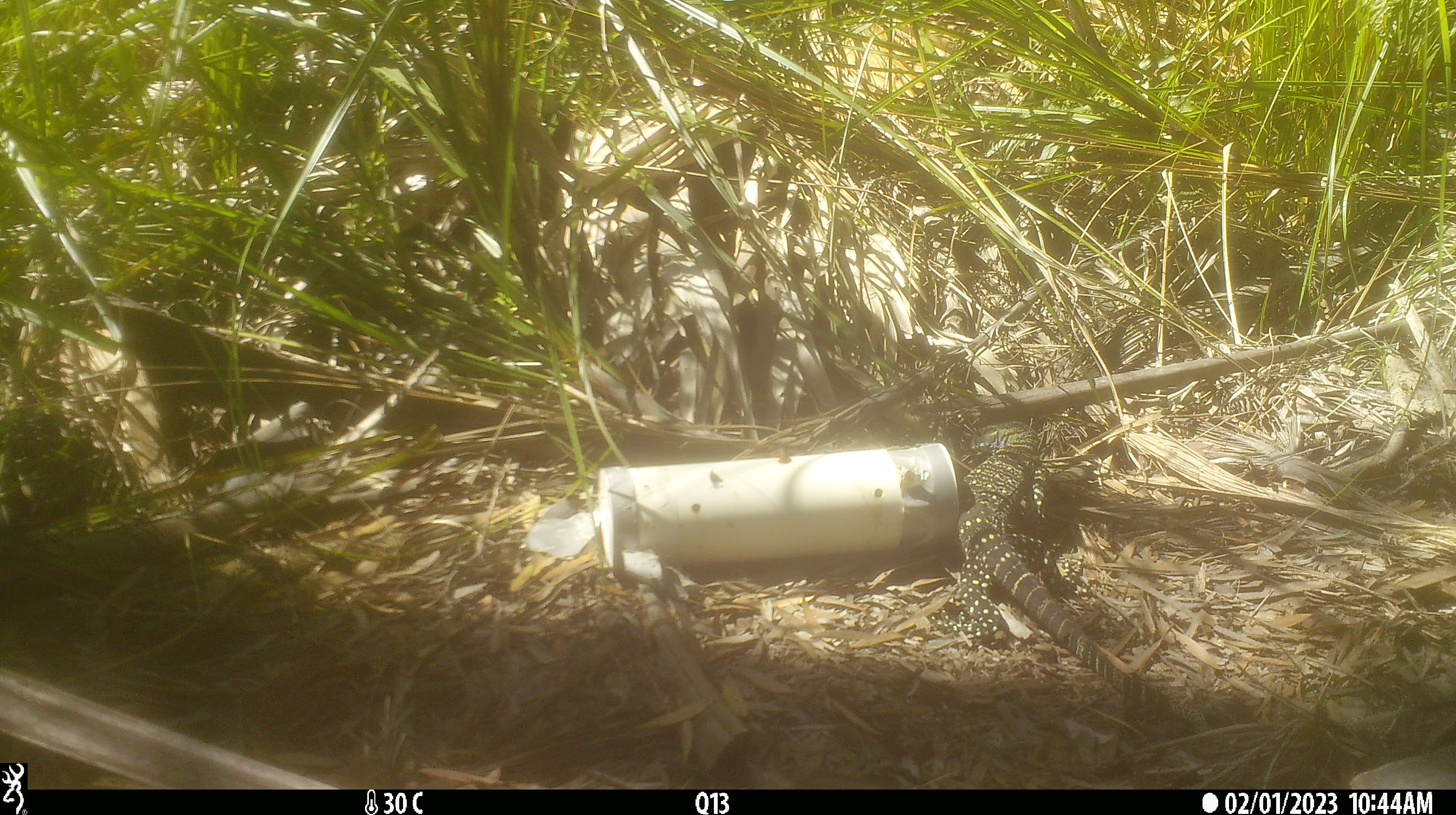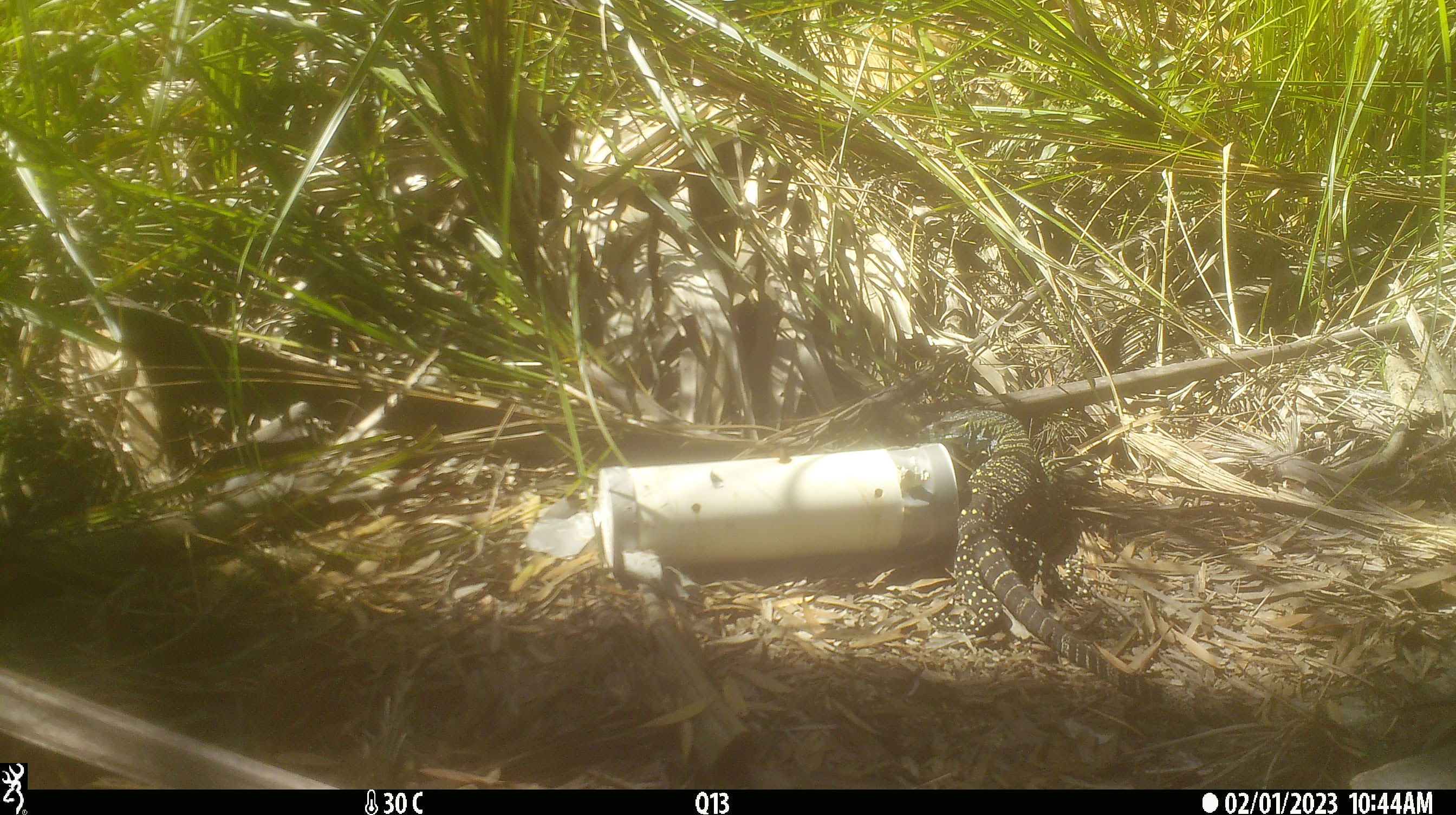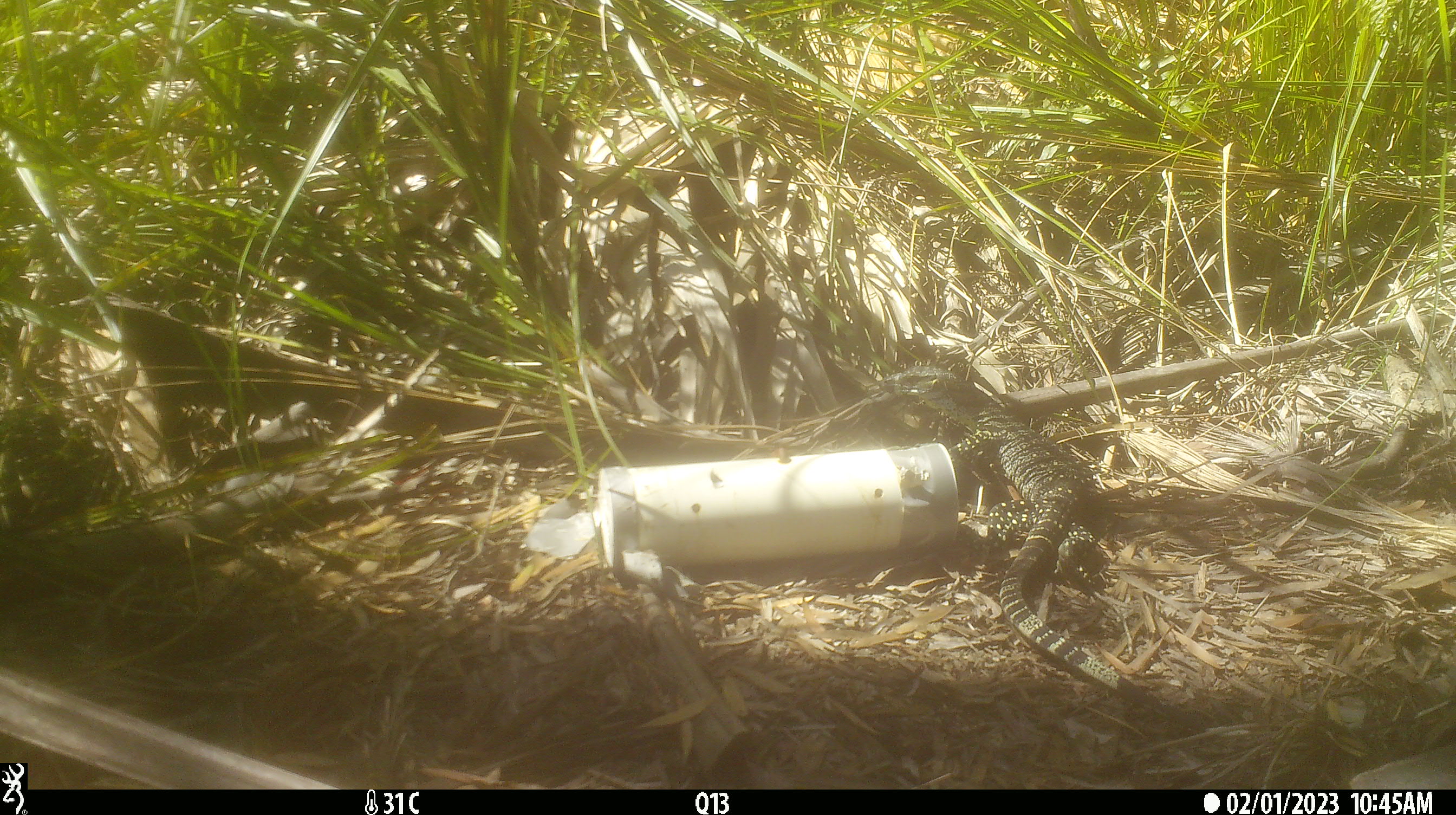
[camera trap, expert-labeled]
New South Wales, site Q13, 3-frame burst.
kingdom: Animalia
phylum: Chordata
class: Reptilia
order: Squamata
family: Varanidae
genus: Varanus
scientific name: Varanus varius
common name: lace monitor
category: goanna